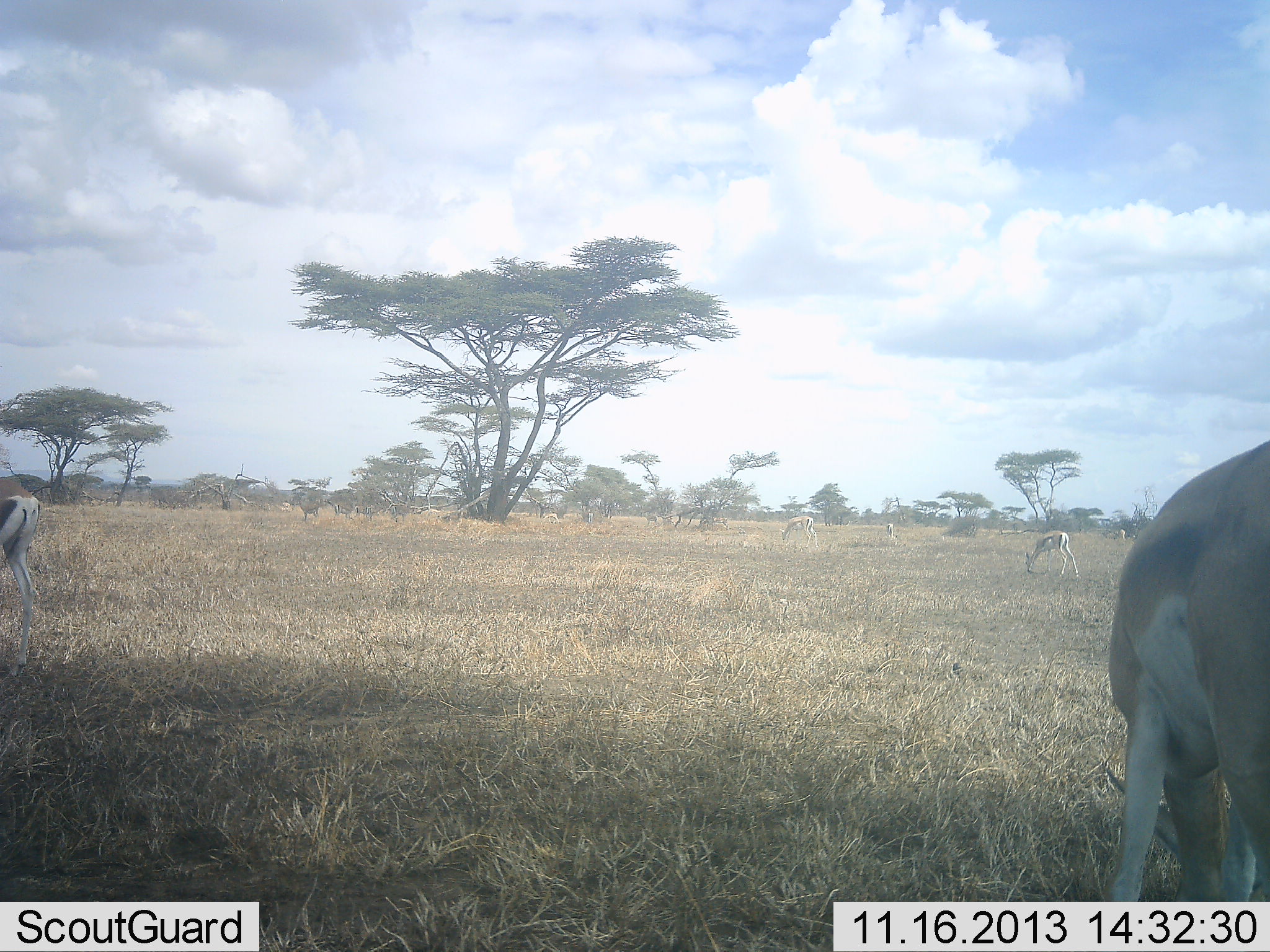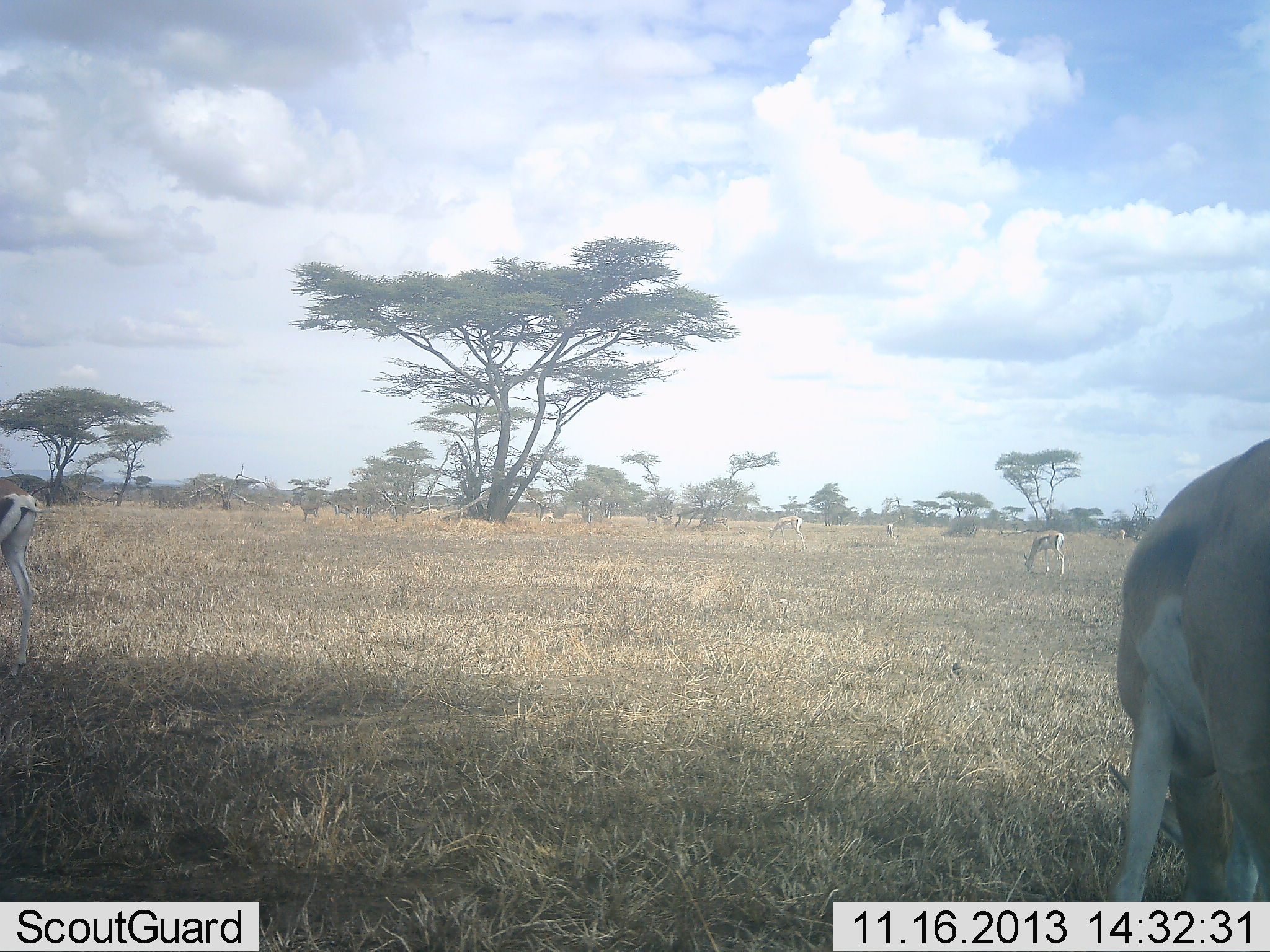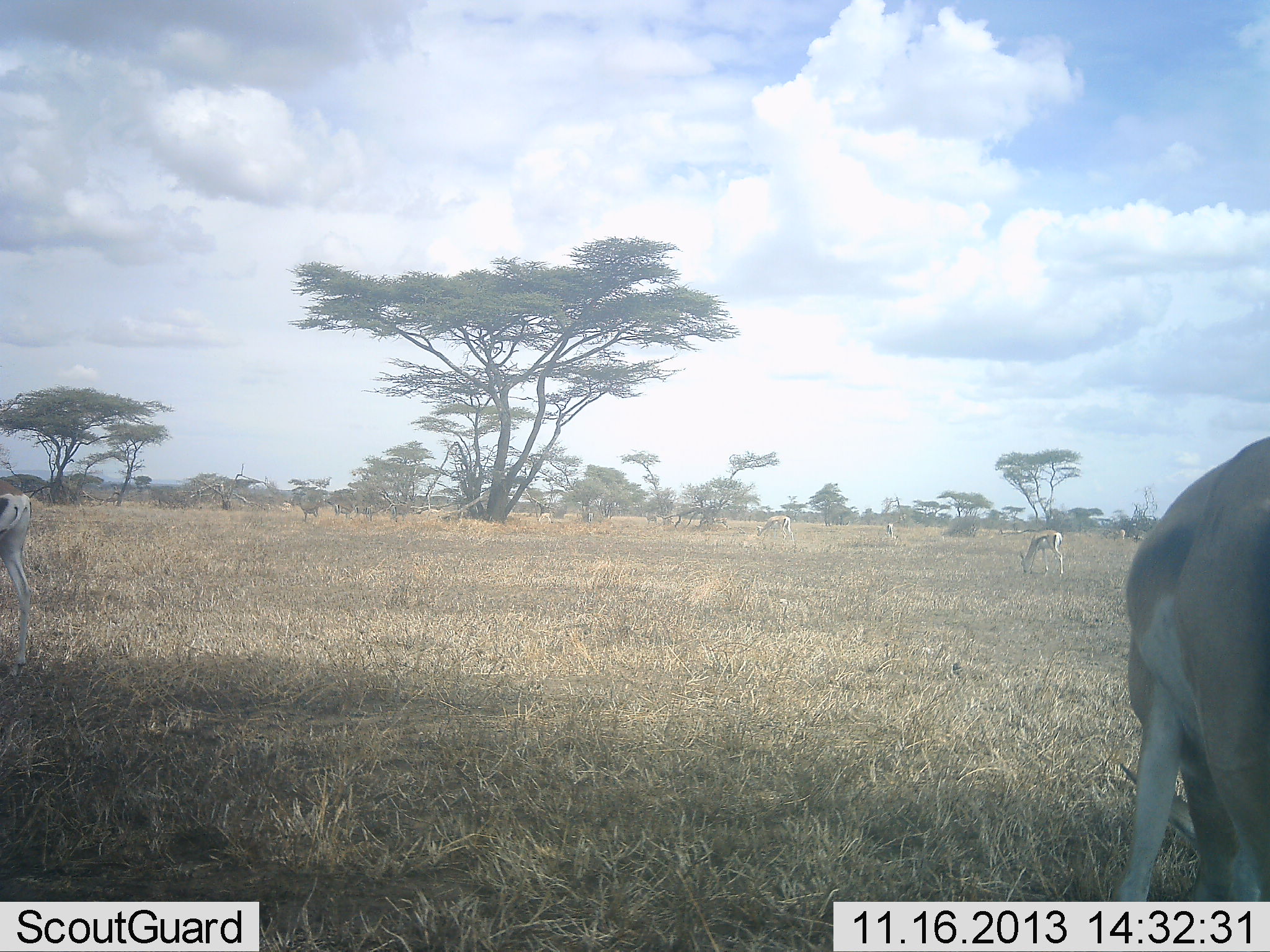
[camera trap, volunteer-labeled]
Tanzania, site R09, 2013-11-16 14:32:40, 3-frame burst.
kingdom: Animalia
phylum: Chordata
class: Mammalia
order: Artiodactyla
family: Bovidae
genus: Nanger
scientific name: Nanger granti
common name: grant's gazelle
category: gazellegrants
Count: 5.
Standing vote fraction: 38%.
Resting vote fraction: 0%.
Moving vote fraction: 6%.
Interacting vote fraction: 0%.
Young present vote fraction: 6%.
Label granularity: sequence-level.